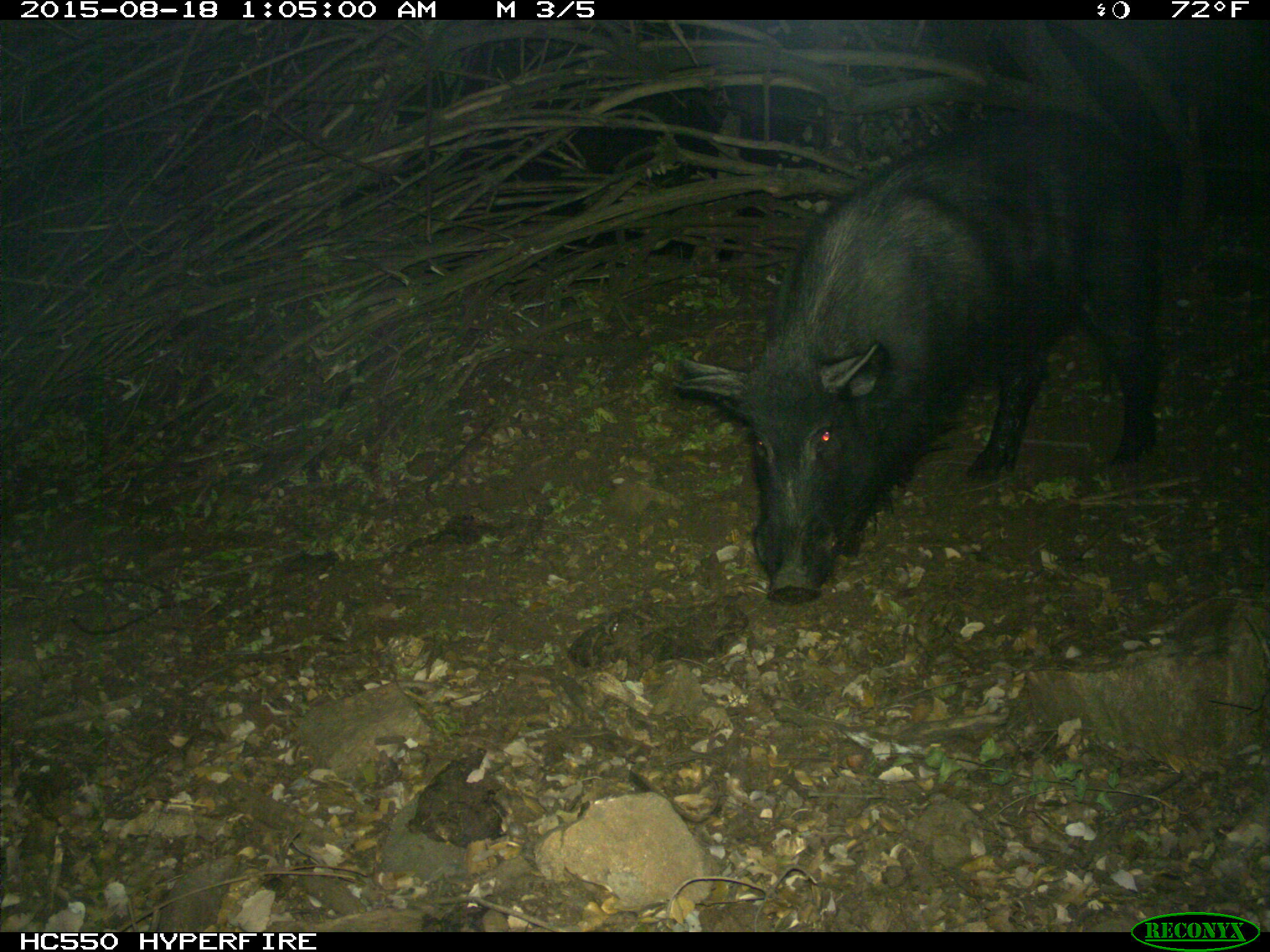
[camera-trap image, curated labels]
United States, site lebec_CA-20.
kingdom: Animalia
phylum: Chordata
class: Mammalia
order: Artiodactyla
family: Suidae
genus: Sus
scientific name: Sus scrofa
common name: wild boar